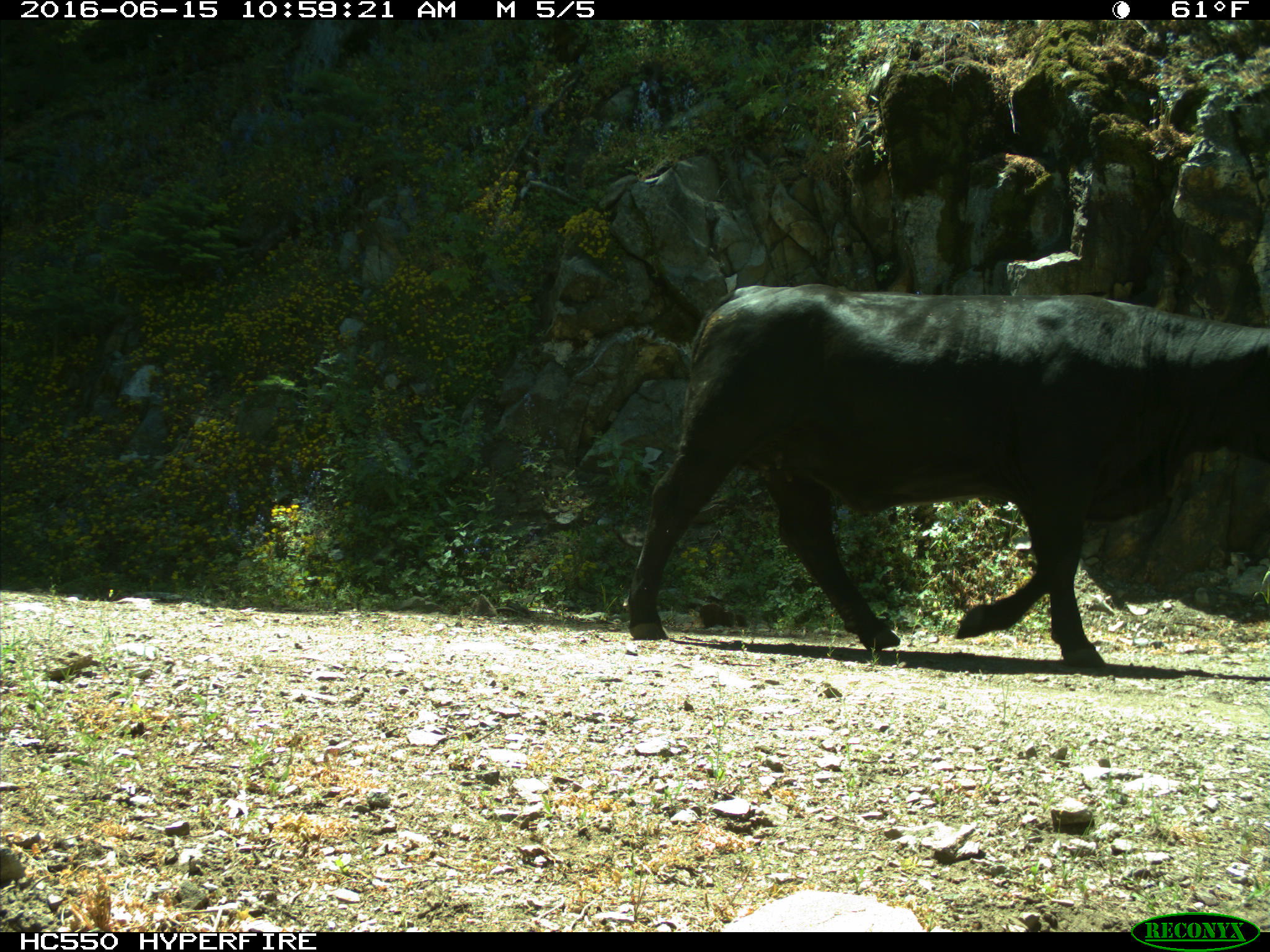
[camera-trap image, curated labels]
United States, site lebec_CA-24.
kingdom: Animalia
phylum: Chordata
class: Mammalia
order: Artiodactyla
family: Bovidae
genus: Bos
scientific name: Bos taurus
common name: domestic cow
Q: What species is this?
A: Bos taurus (domestic cow).